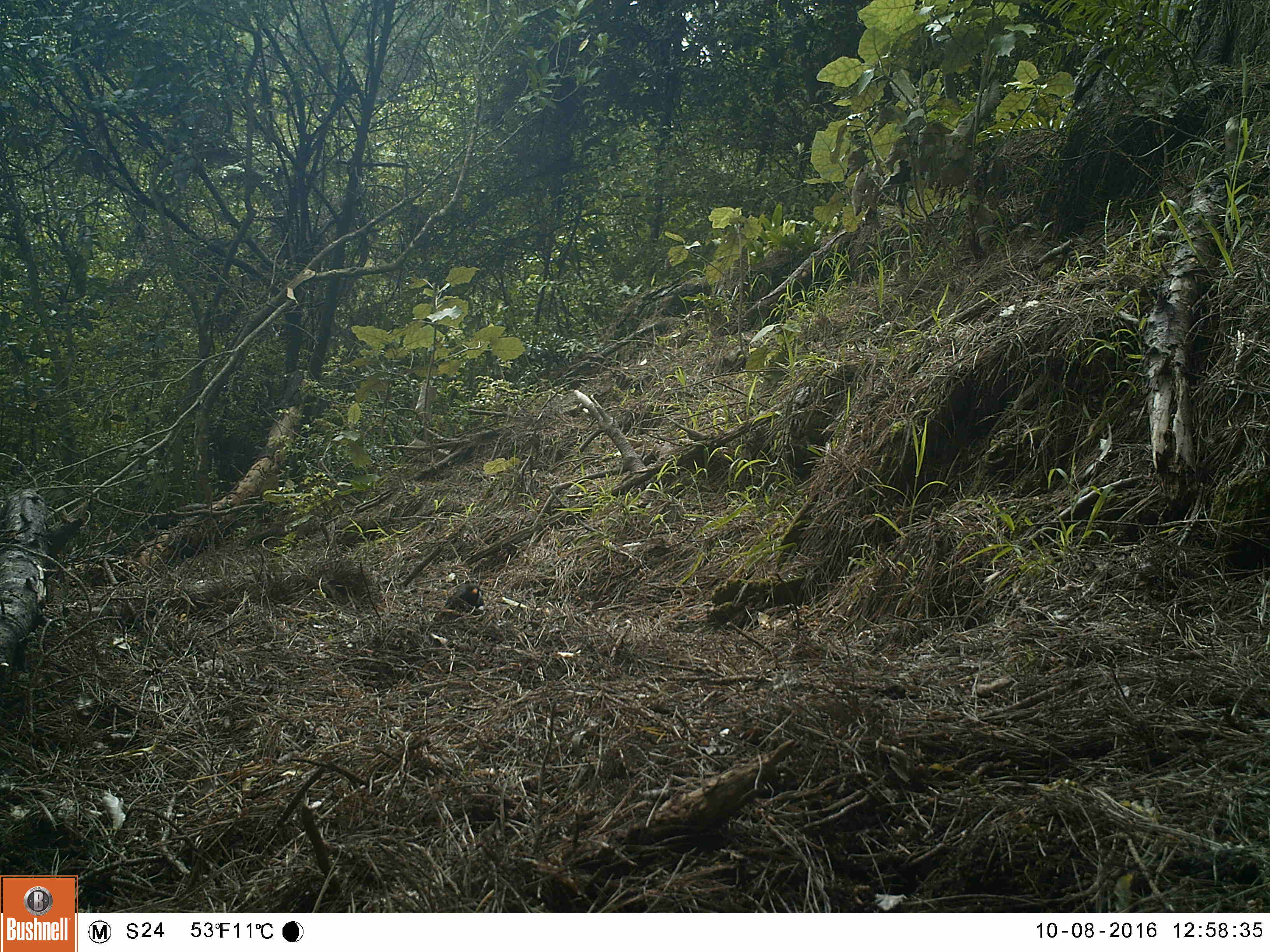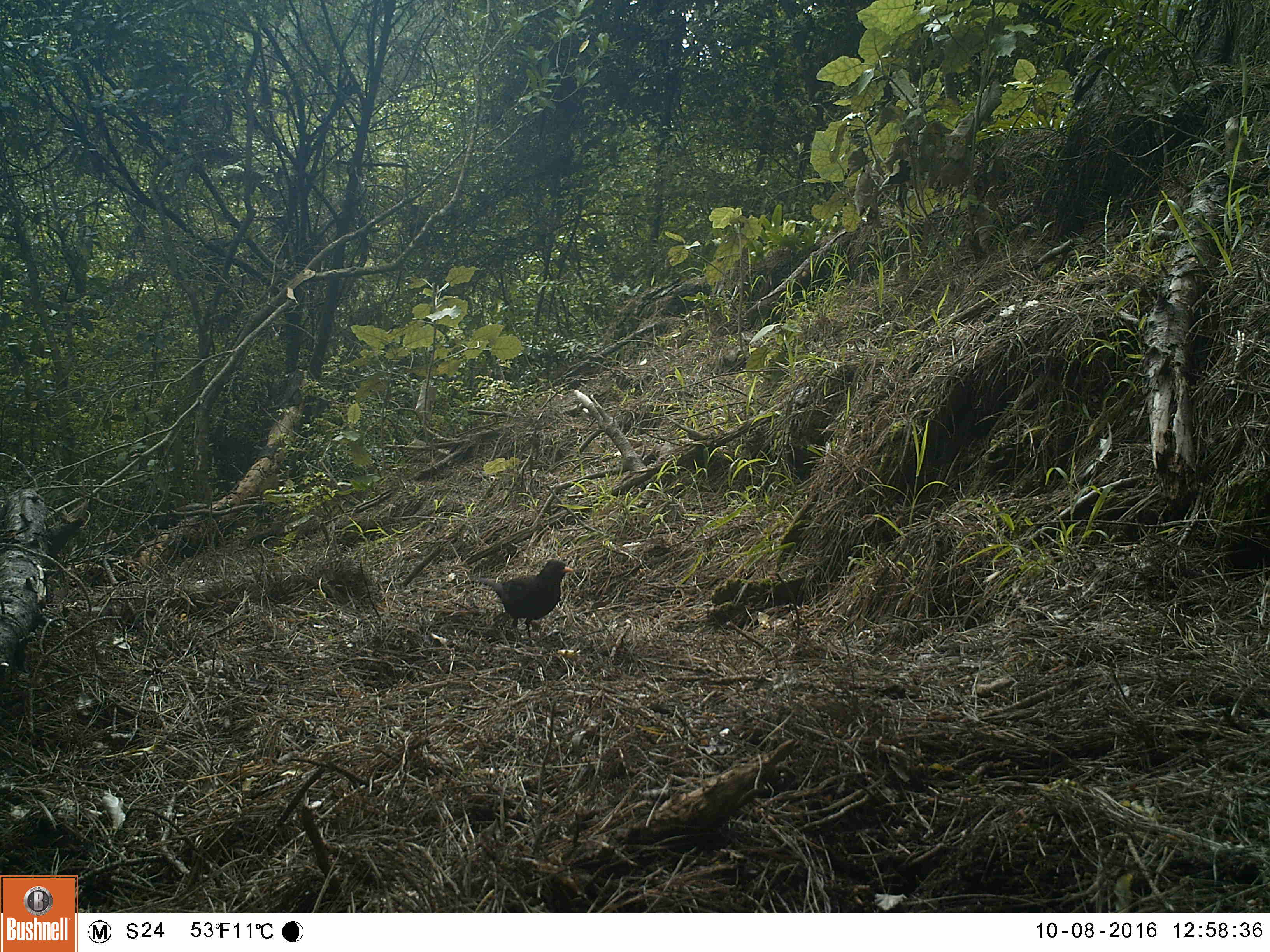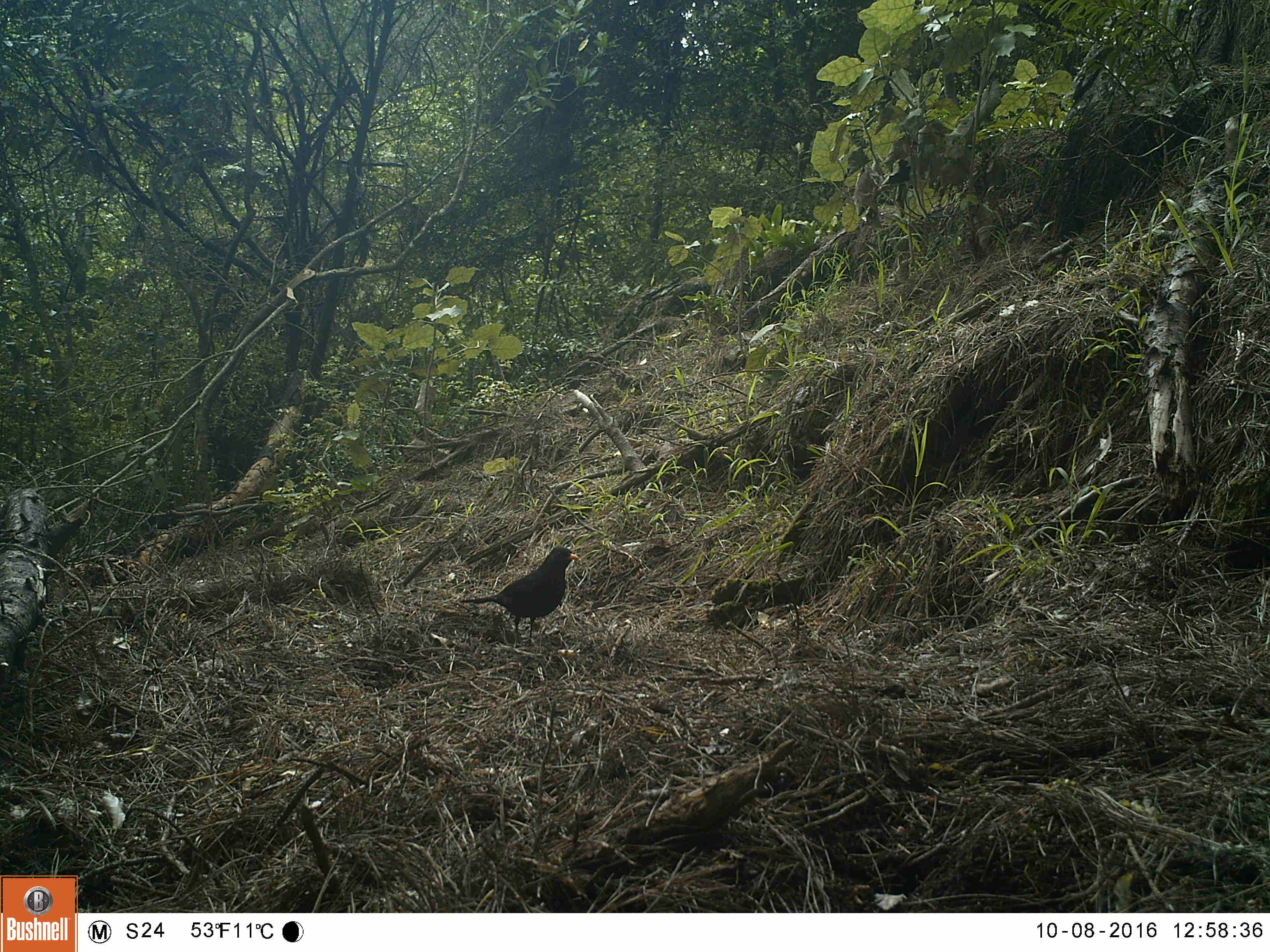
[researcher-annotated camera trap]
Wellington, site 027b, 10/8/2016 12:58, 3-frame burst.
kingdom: Animalia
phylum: Chordata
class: Aves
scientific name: Aves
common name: bird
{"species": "bird (Aves)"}